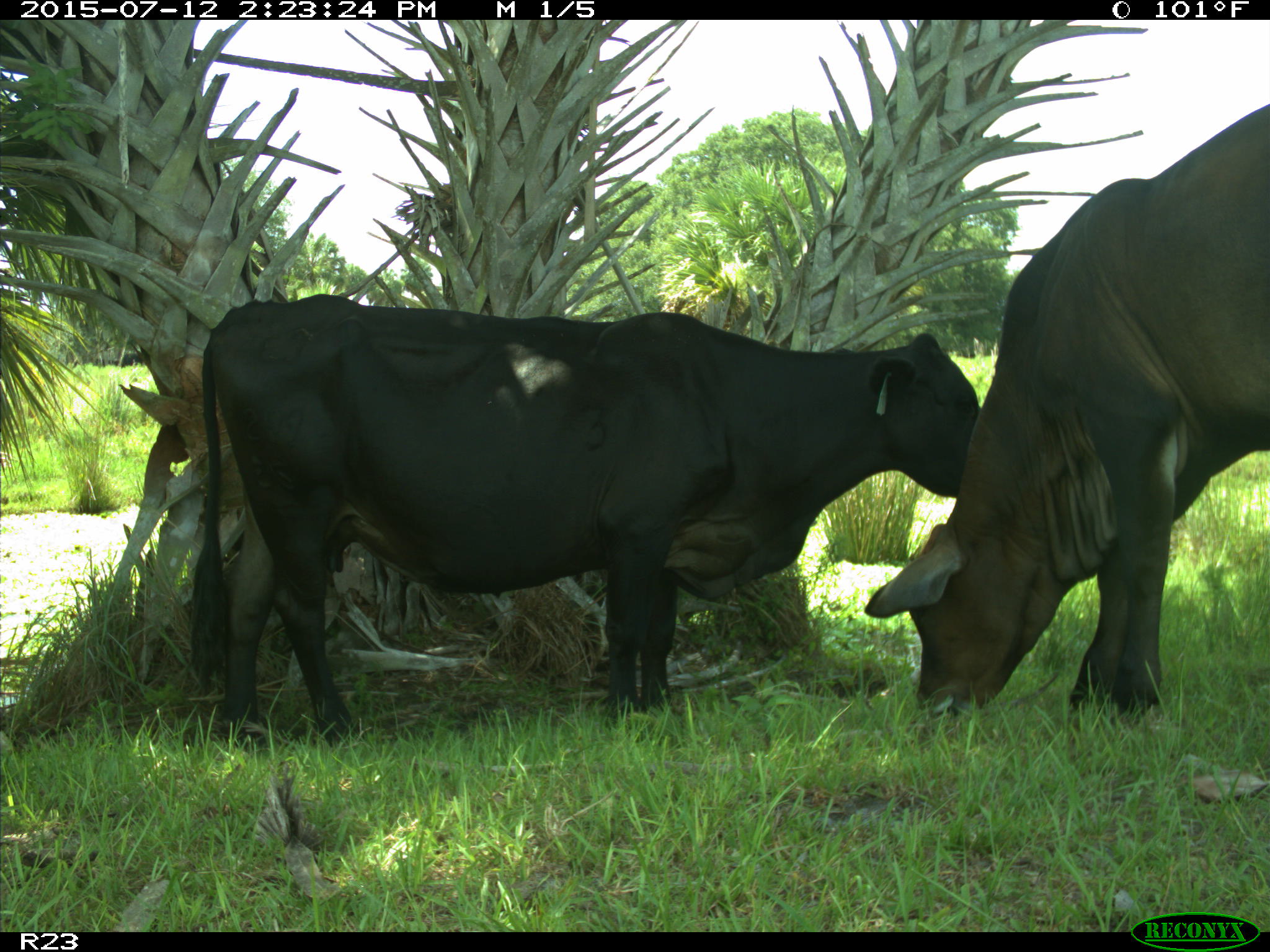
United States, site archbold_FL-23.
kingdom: Animalia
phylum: Chordata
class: Mammalia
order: Artiodactyla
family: Bovidae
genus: Bos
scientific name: Bos taurus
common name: domestic cow